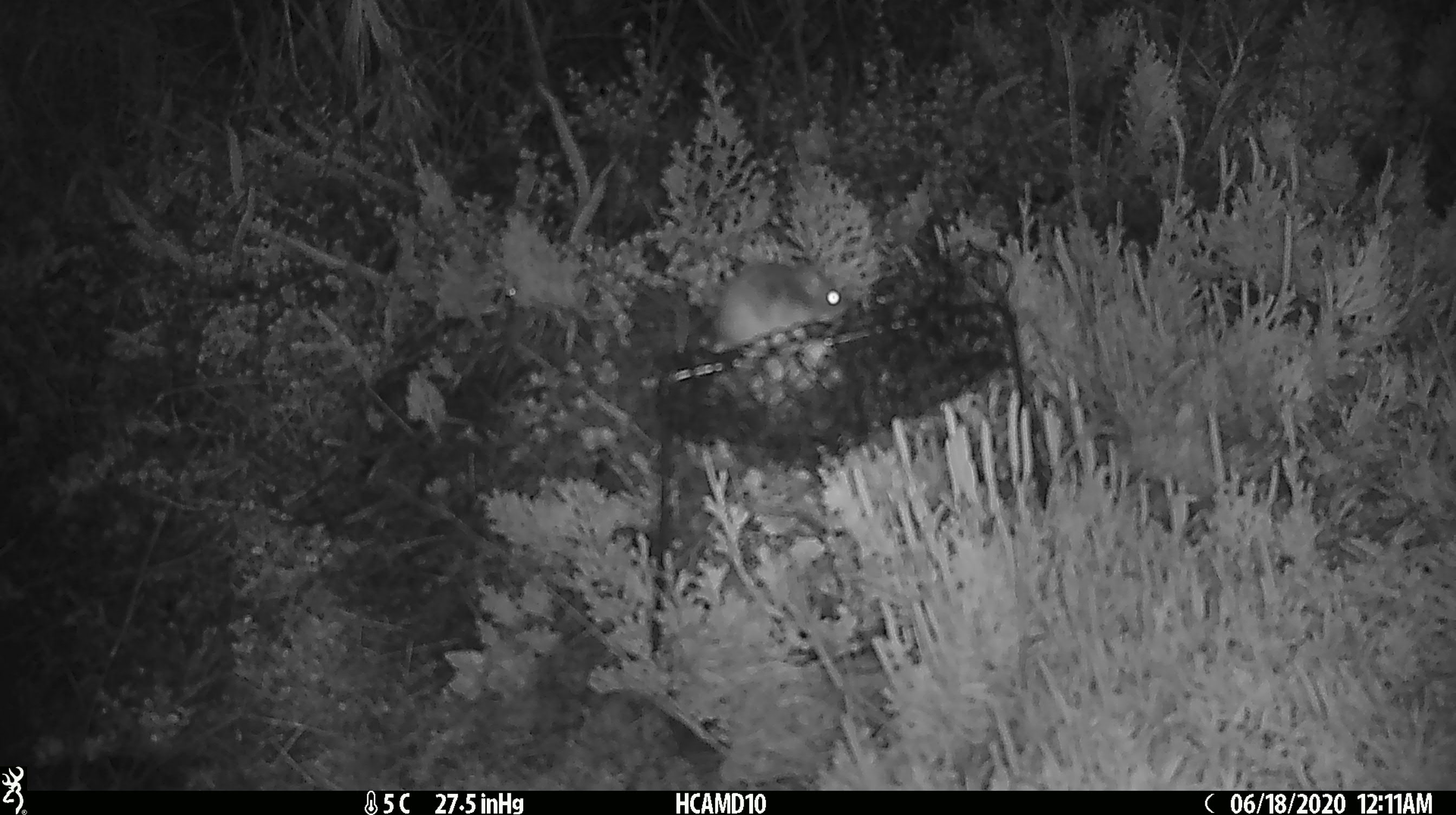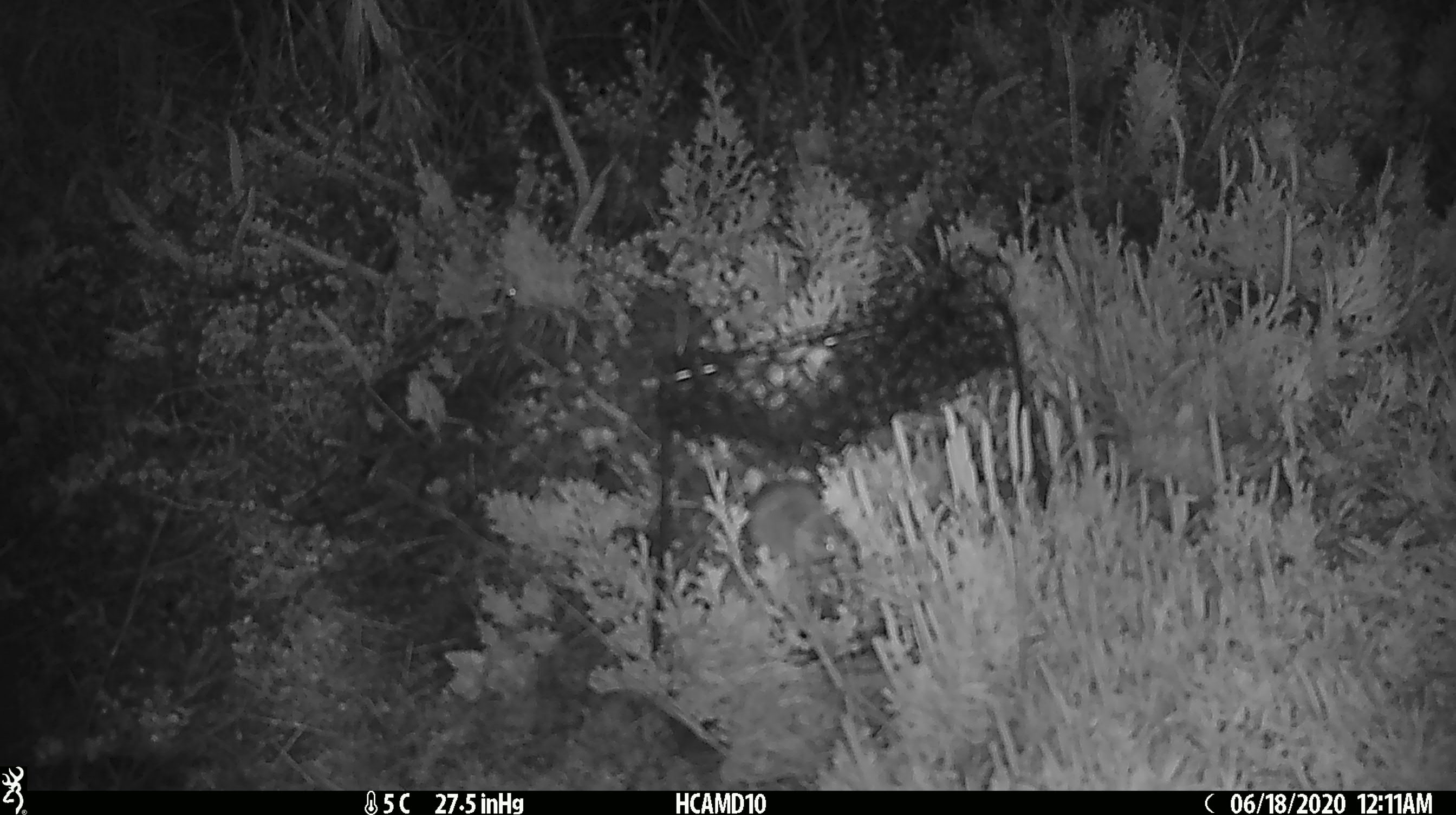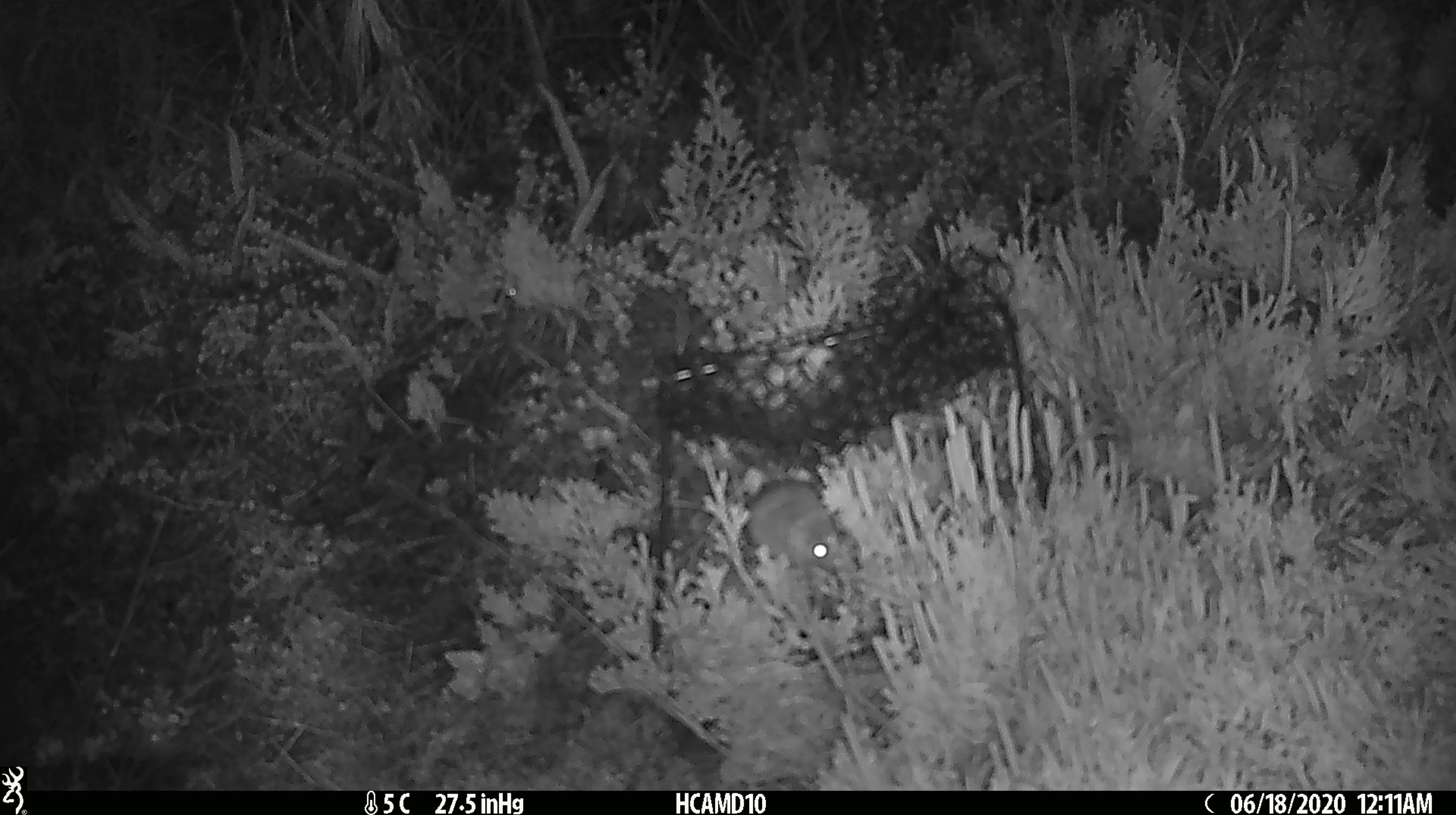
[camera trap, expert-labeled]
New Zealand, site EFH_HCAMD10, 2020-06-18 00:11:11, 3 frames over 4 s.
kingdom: Animalia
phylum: Chordata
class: Mammalia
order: Rodentia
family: Muridae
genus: Mus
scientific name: Mus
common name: mouse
Mouse (Mus).